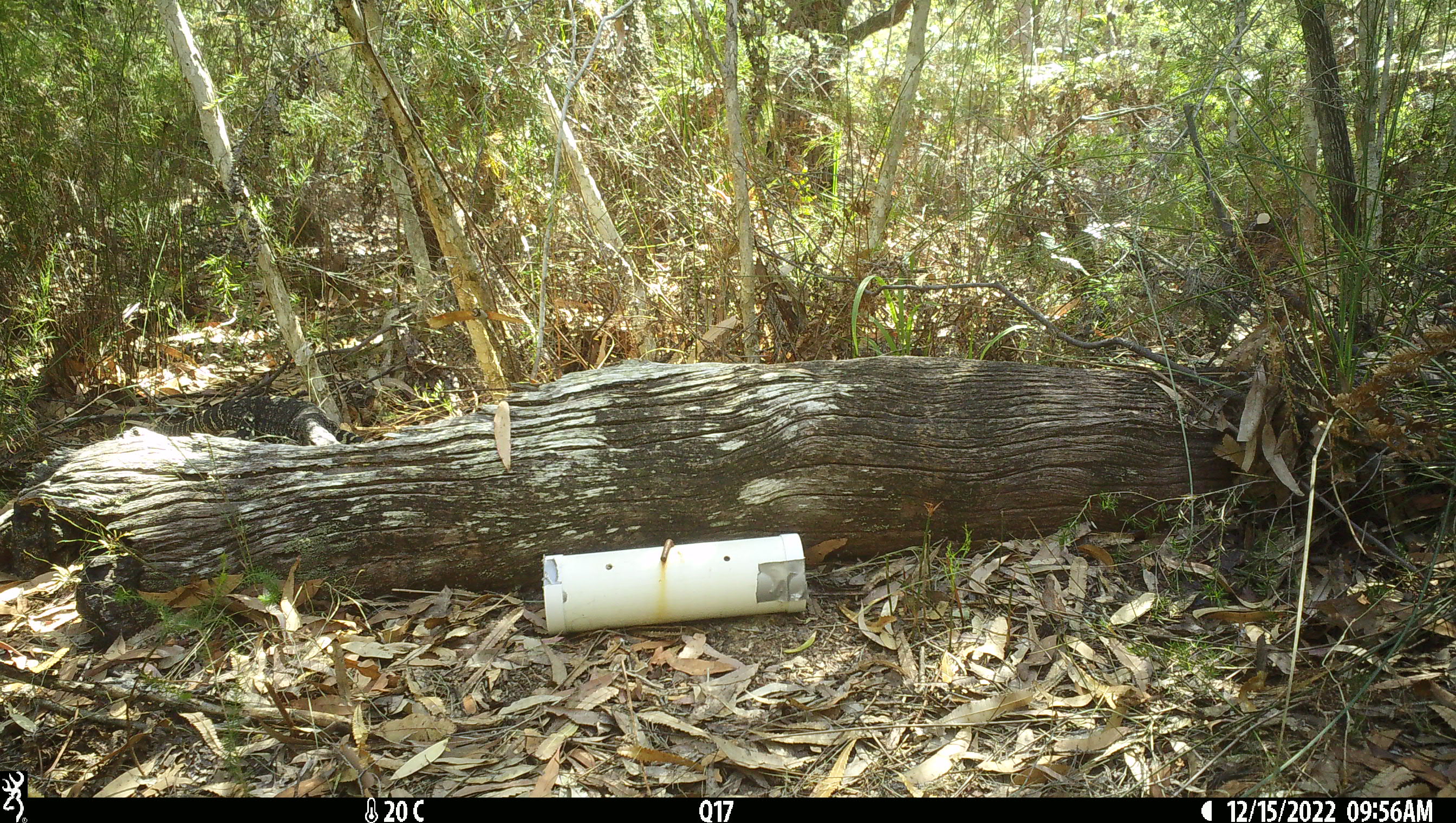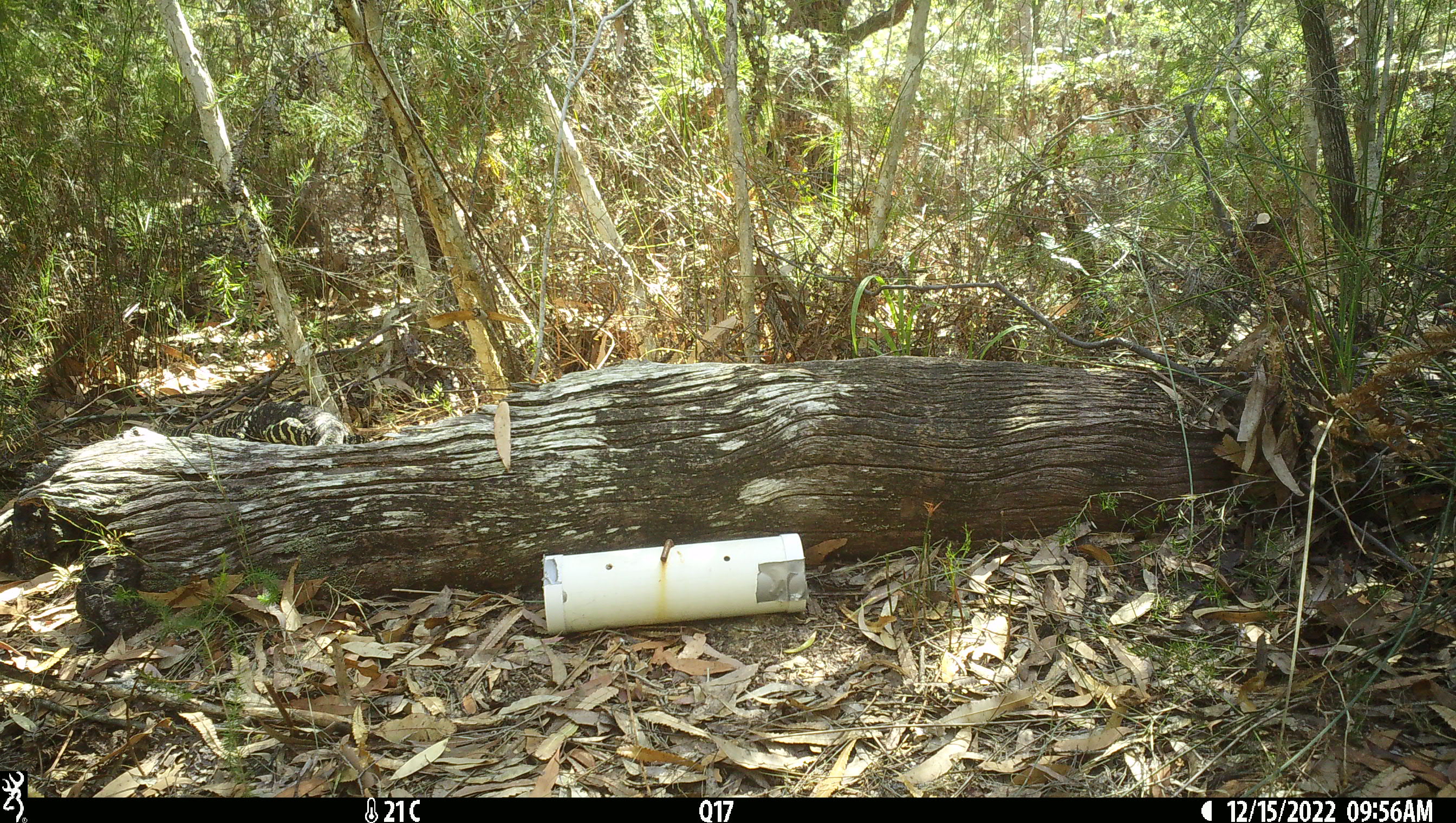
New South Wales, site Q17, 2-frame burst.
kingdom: Animalia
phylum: Chordata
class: Reptilia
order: Squamata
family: Varanidae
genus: Varanus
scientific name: Varanus varius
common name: lace monitor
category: goanna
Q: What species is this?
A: Goanna (lace monitor) (Varanus varius).